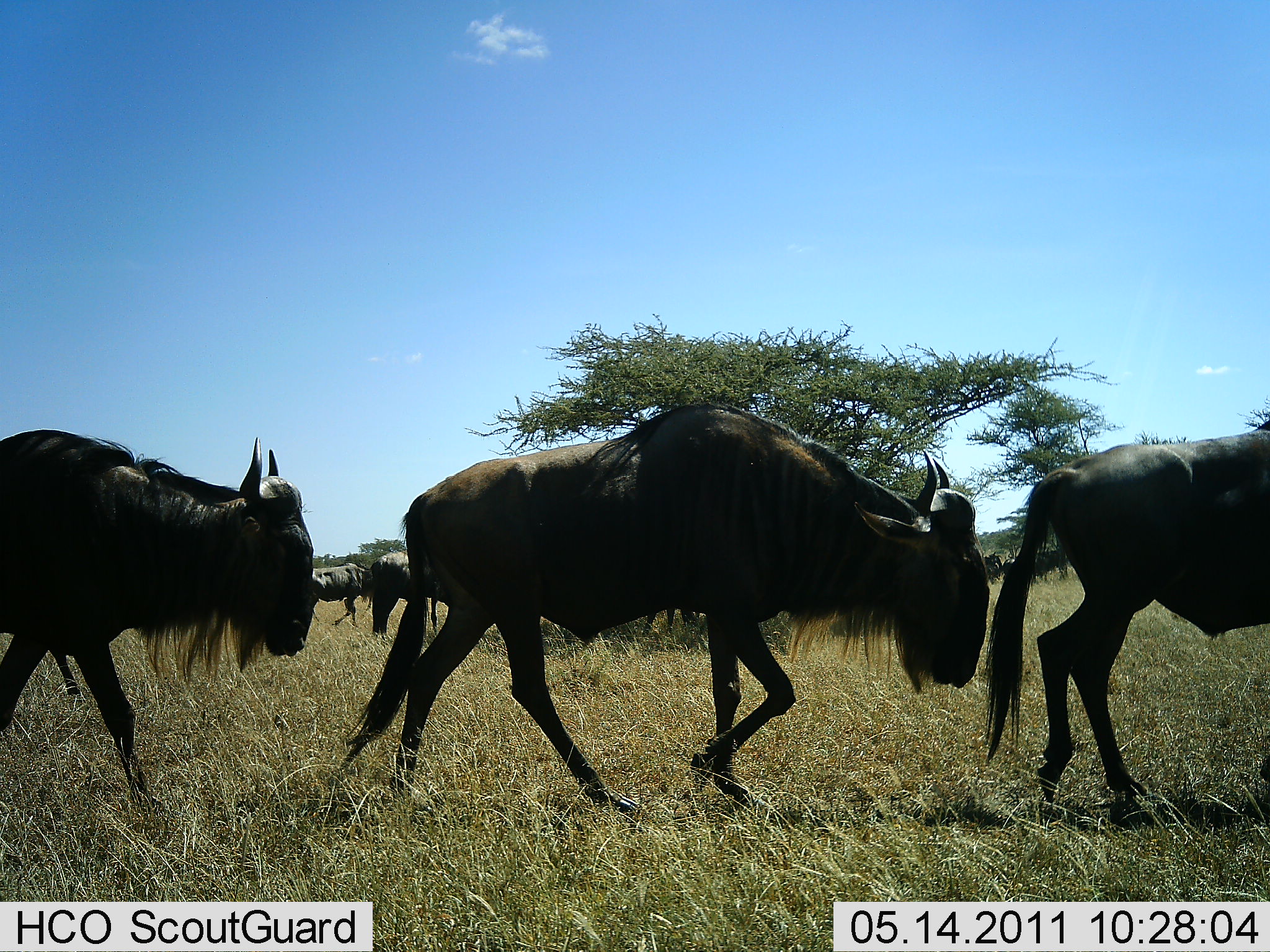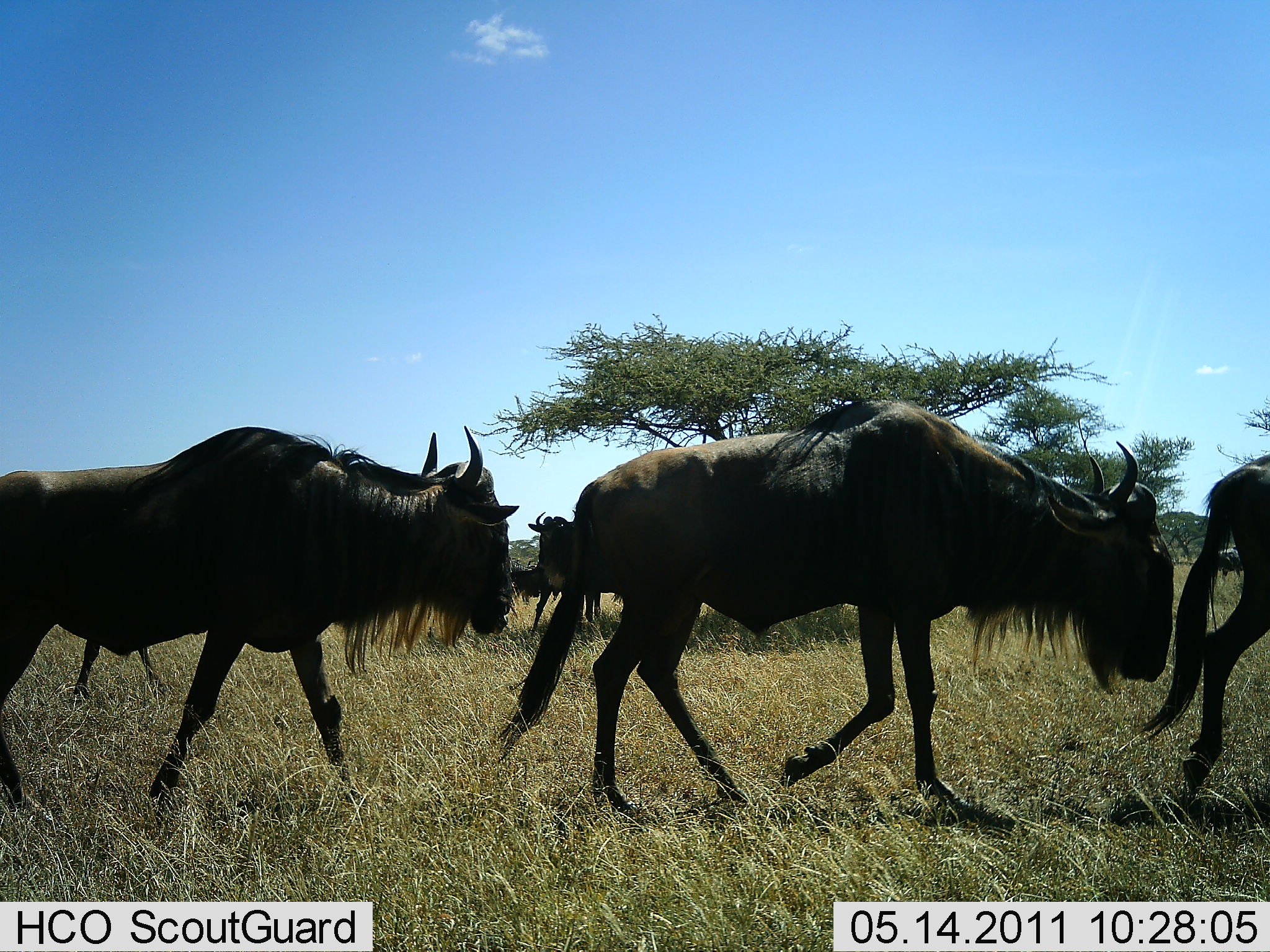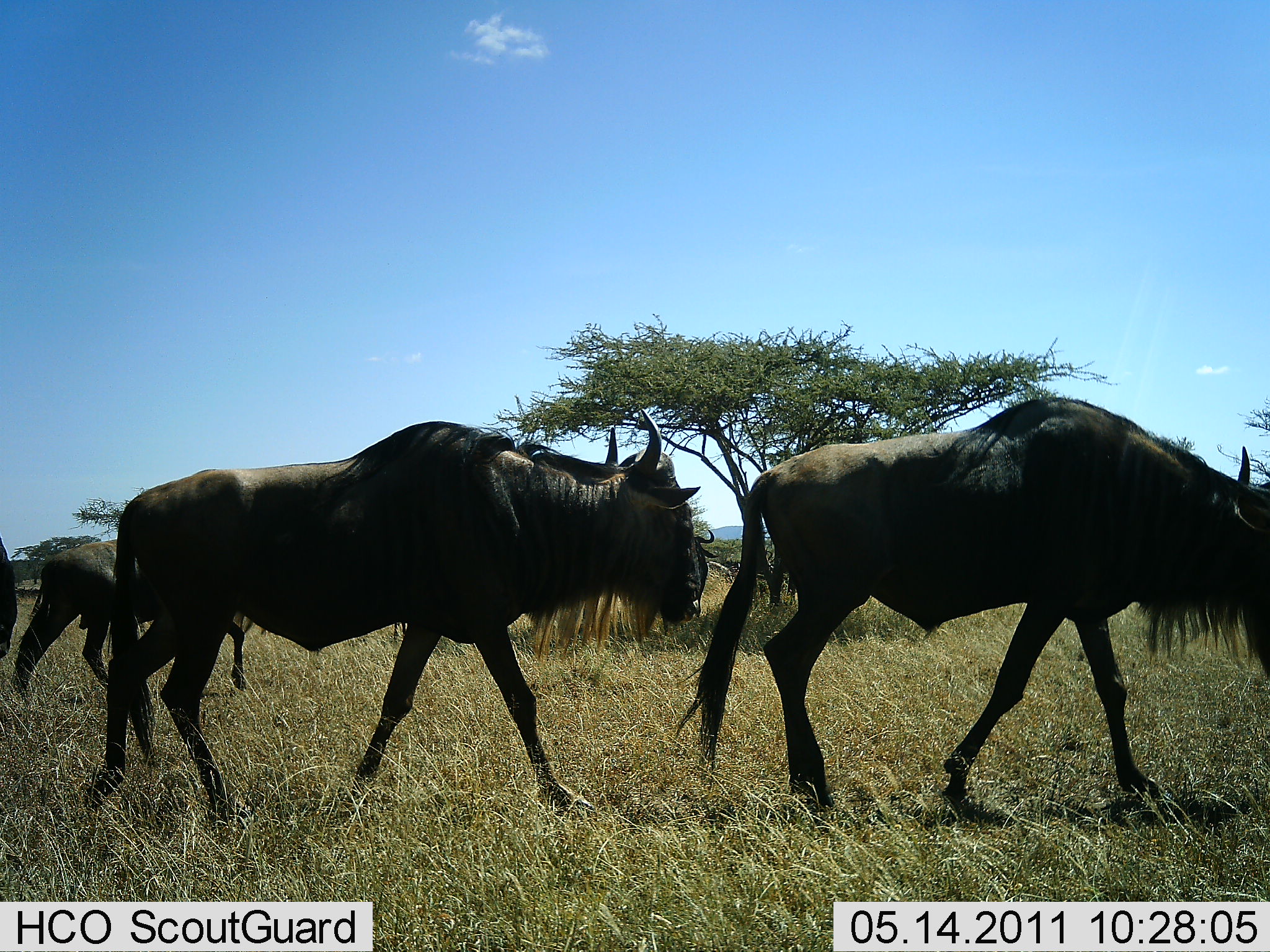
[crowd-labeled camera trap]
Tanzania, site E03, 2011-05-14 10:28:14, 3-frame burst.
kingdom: Animalia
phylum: Chordata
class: Mammalia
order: Artiodactyla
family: Bovidae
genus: Connochaetes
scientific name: Connochaetes taurinus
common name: blue wildebeest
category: wildebeest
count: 6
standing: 9%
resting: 0%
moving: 100%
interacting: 0%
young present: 0%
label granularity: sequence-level